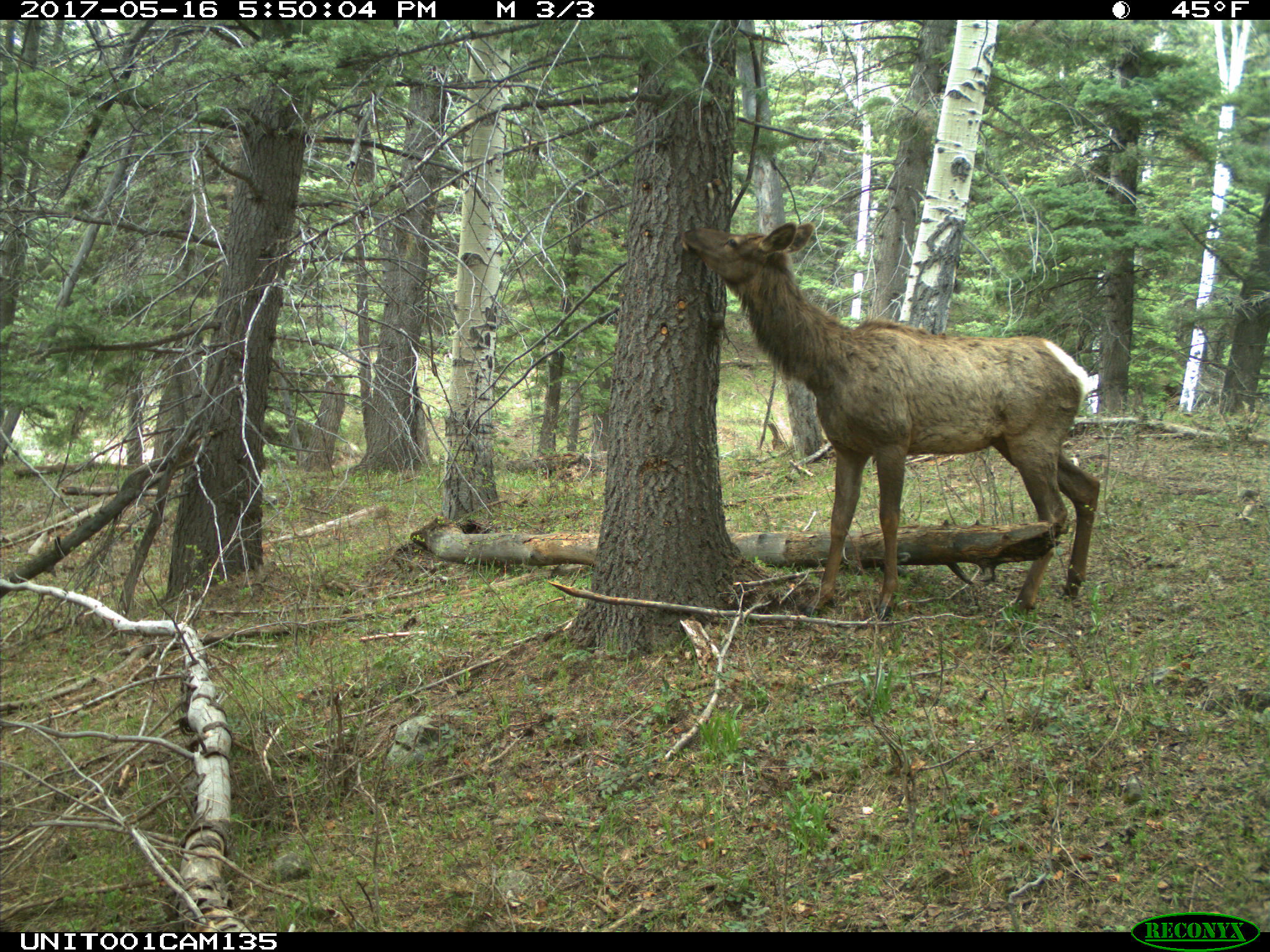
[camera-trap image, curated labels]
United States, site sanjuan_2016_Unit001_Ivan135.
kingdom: Animalia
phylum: Chordata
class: Mammalia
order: Artiodactyla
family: Cervidae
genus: Cervus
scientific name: Cervus elaphus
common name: red deer